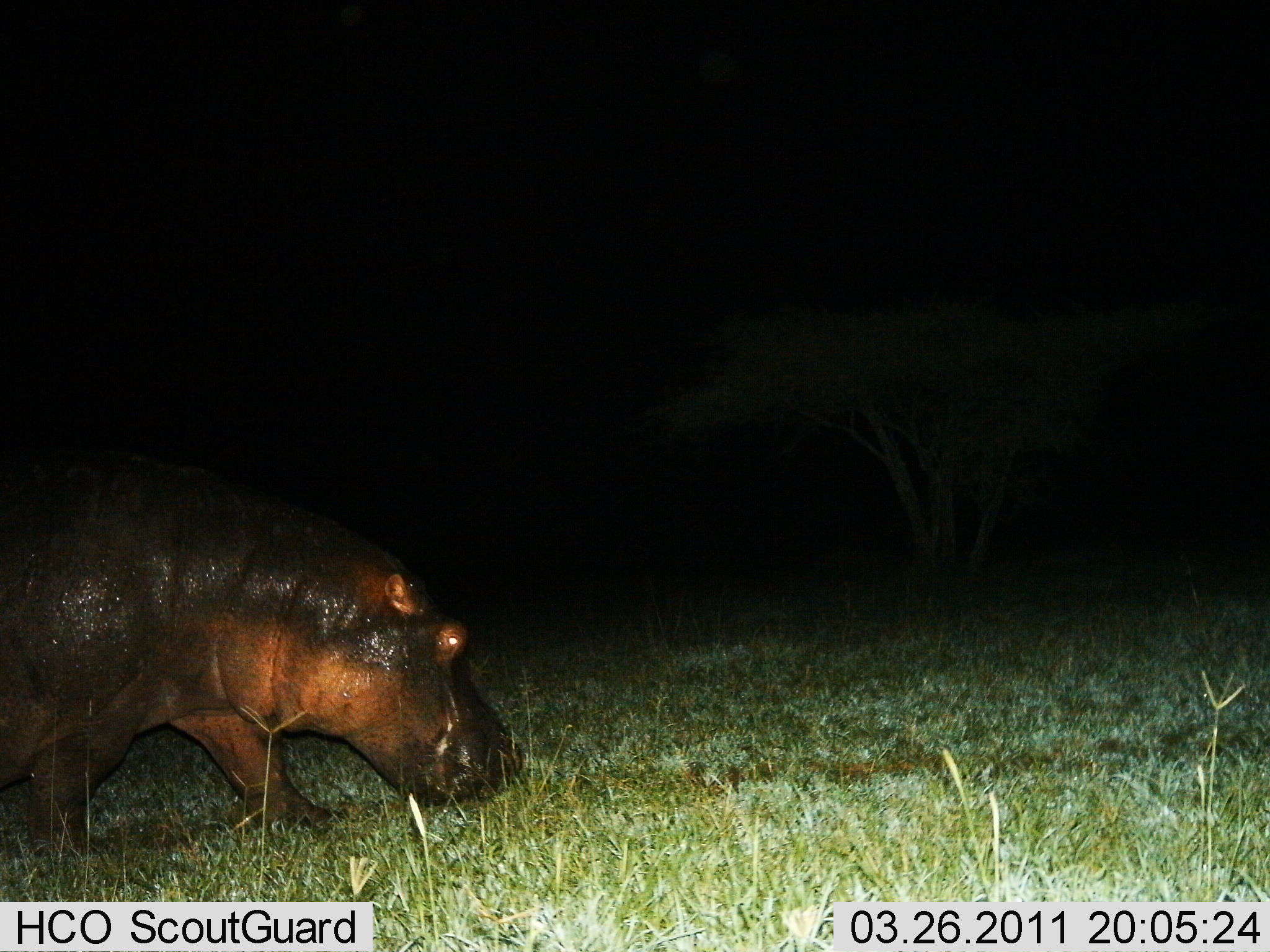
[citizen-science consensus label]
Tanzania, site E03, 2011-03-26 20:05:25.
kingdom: Animalia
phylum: Chordata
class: Mammalia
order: Artiodactyla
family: Hippopotamidae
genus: Hippopotamus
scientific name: Hippopotamus amphibius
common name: hippopotamus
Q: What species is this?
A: Hippopotamus (Hippopotamus amphibius).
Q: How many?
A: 1.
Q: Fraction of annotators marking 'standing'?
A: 12%.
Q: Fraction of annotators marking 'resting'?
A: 0%.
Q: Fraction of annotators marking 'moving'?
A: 75%.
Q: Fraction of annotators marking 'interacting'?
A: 0%.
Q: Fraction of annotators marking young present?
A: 0%.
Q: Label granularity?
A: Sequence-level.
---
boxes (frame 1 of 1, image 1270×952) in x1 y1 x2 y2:
animal: 0 451 524 863